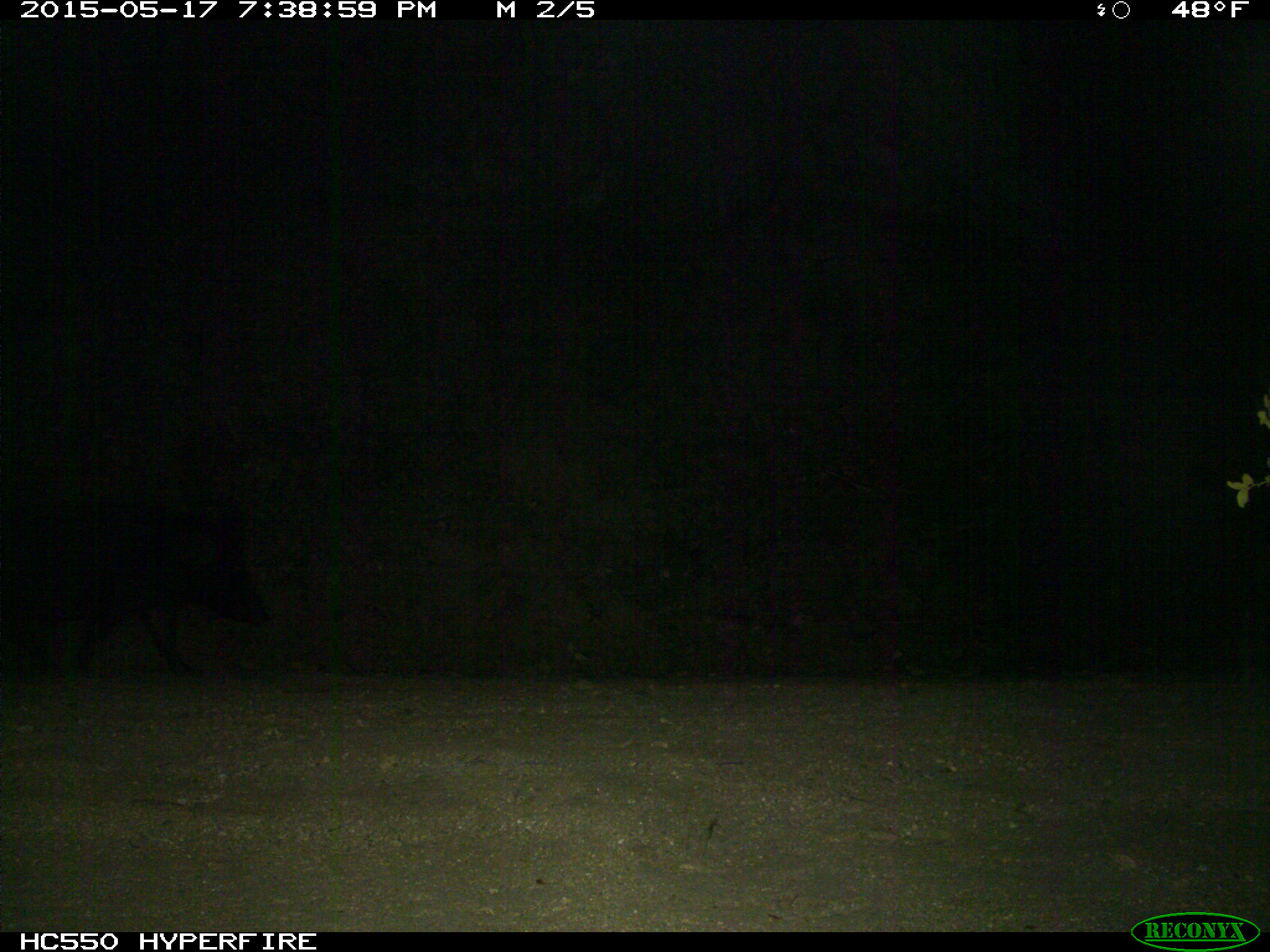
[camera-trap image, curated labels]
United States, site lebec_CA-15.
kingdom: Animalia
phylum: Chordata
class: Mammalia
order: Artiodactyla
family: Suidae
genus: Sus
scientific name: Sus scrofa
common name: wild boar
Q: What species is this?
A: Sus scrofa (wild boar).